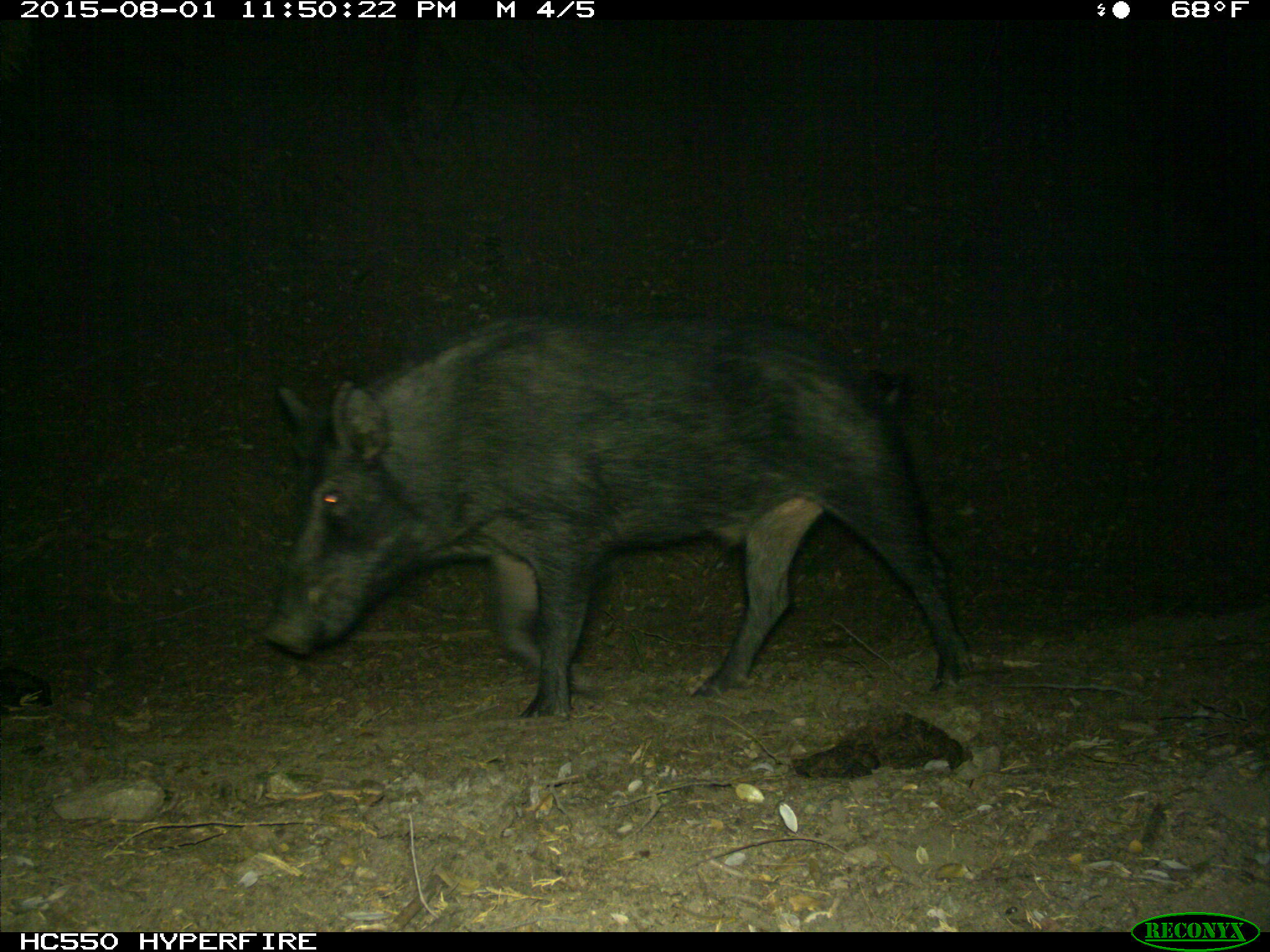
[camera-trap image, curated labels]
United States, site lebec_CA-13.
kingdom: Animalia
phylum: Chordata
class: Mammalia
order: Artiodactyla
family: Suidae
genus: Sus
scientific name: Sus scrofa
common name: wild boar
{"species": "Sus scrofa (wild boar)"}